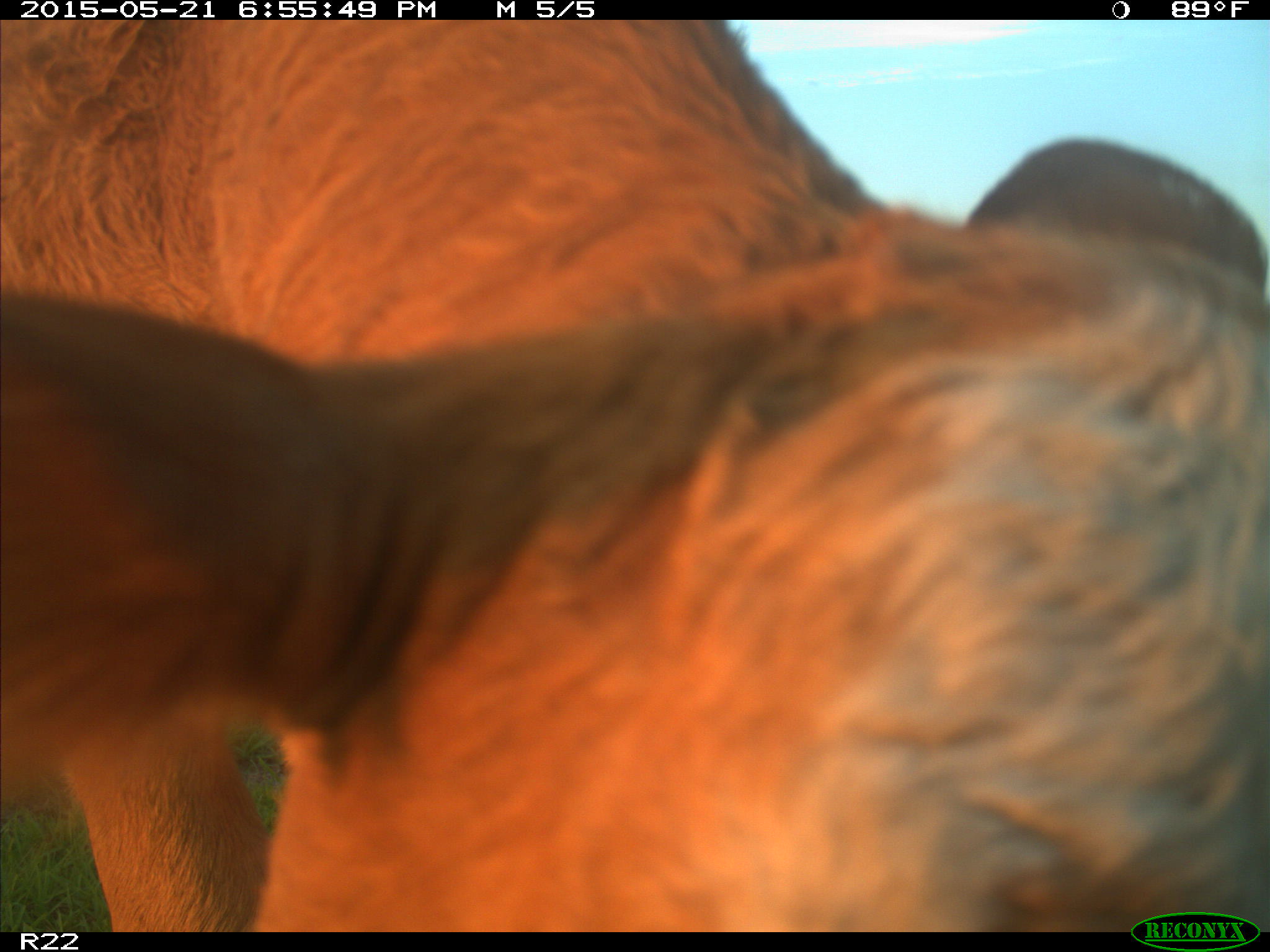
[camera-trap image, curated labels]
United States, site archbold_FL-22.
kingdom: Animalia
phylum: Chordata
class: Mammalia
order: Artiodactyla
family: Bovidae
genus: Bos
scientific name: Bos taurus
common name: domestic cow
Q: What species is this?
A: Bos taurus (domestic cow).